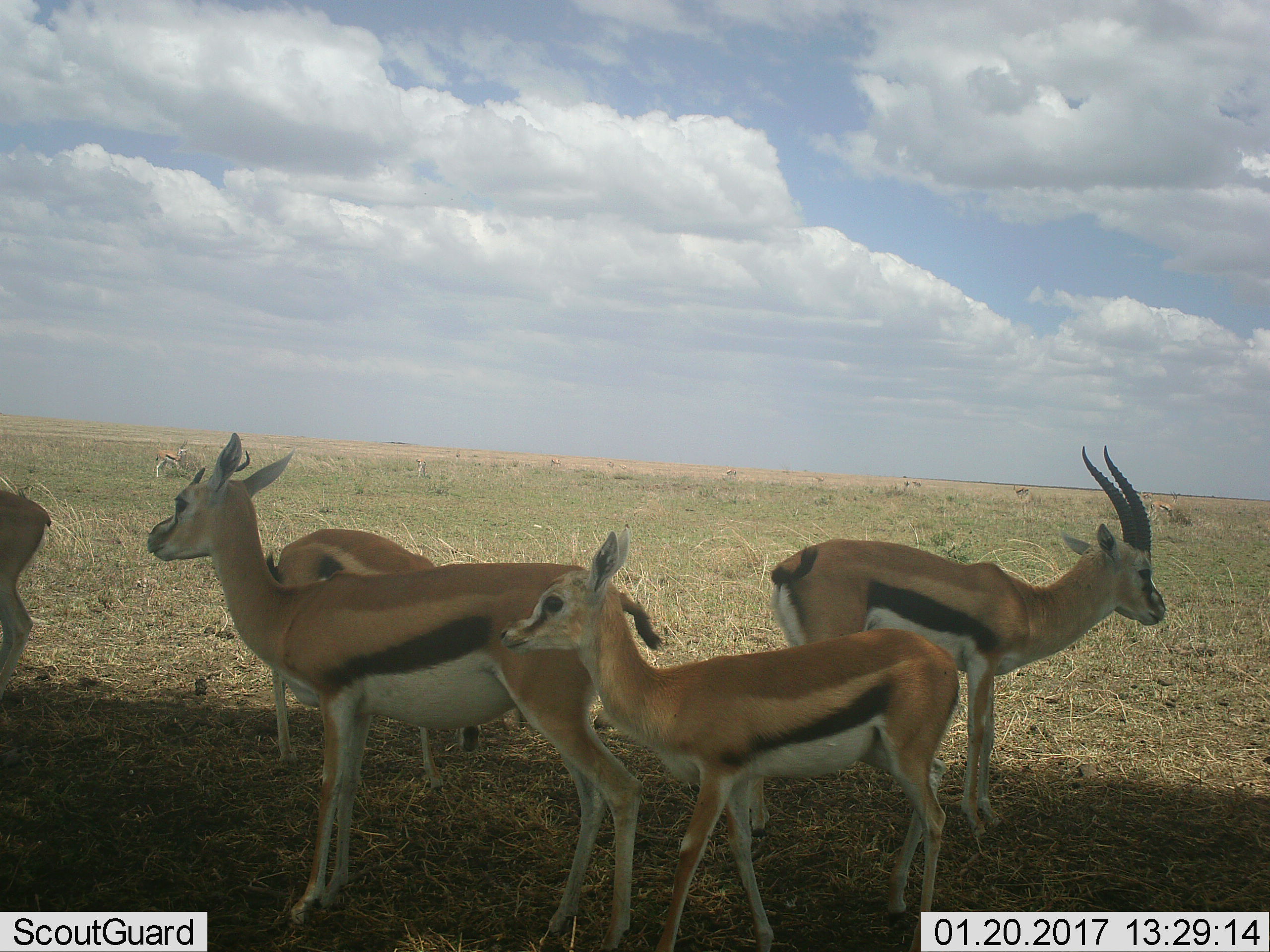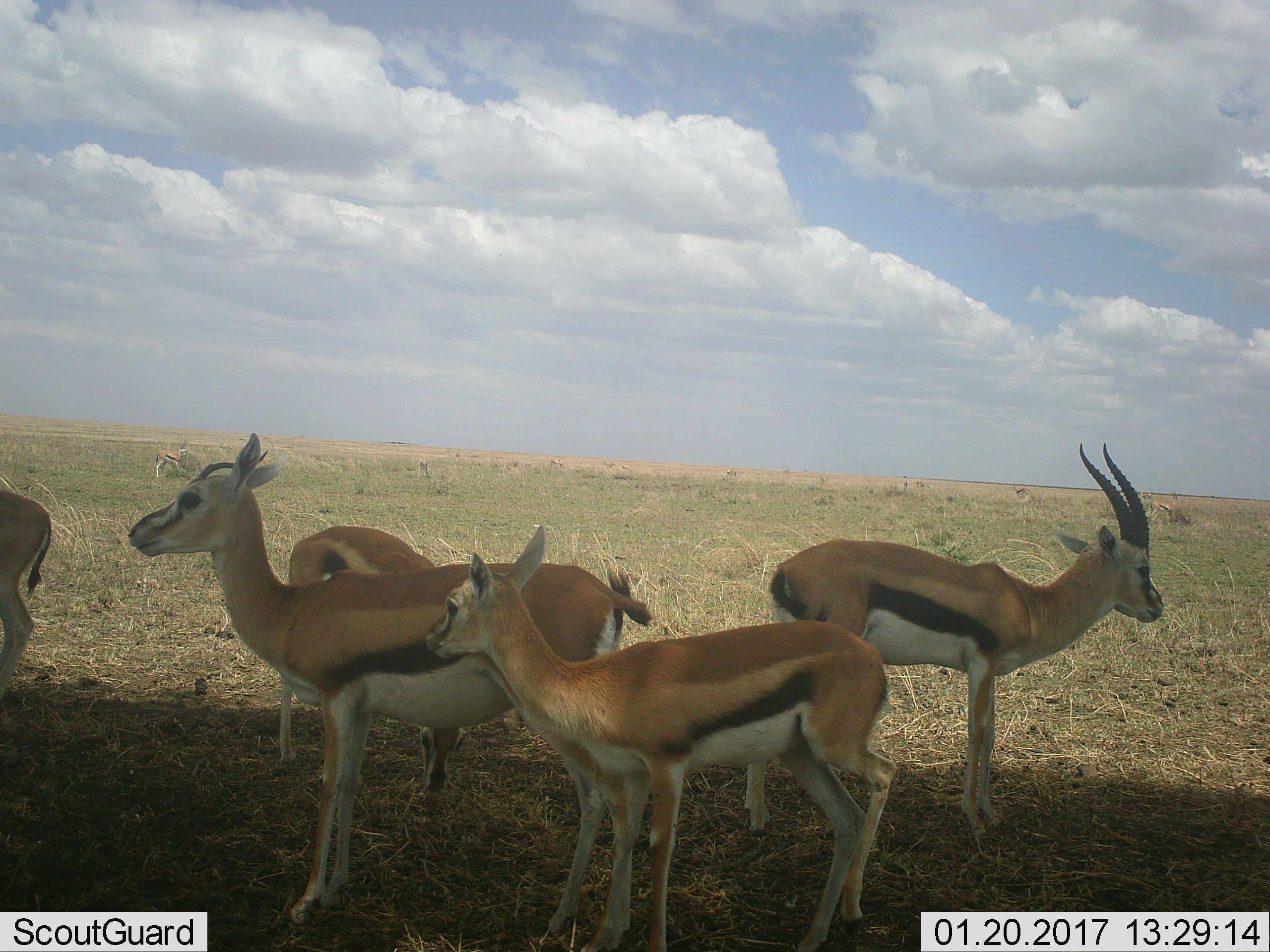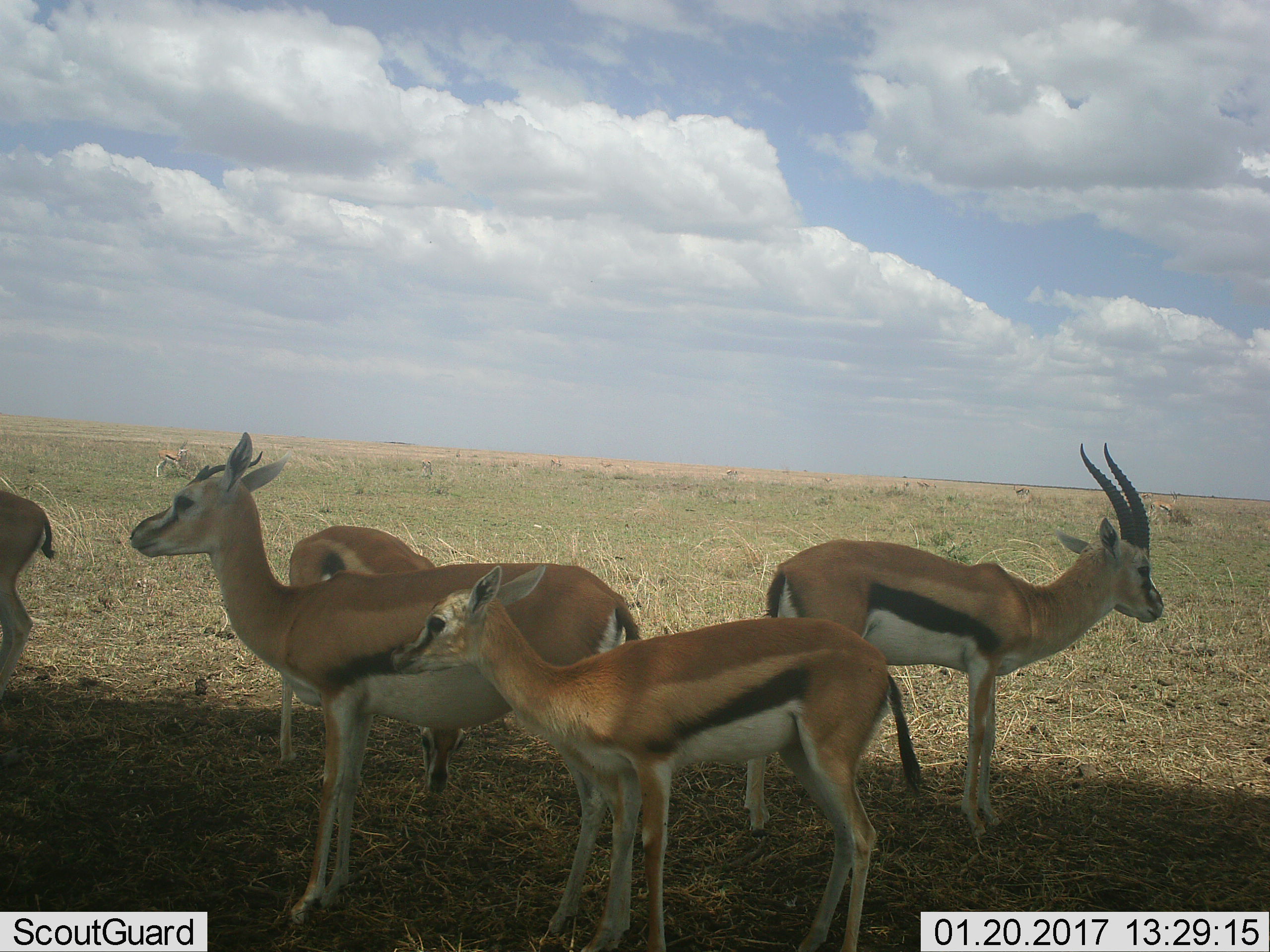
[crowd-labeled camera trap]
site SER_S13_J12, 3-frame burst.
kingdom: Animalia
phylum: Chordata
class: Mammalia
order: Artiodactyla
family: Bovidae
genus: Eudorcas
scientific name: Eudorcas thomsonii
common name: thomson's gazelle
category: gazellethomsons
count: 5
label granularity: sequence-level